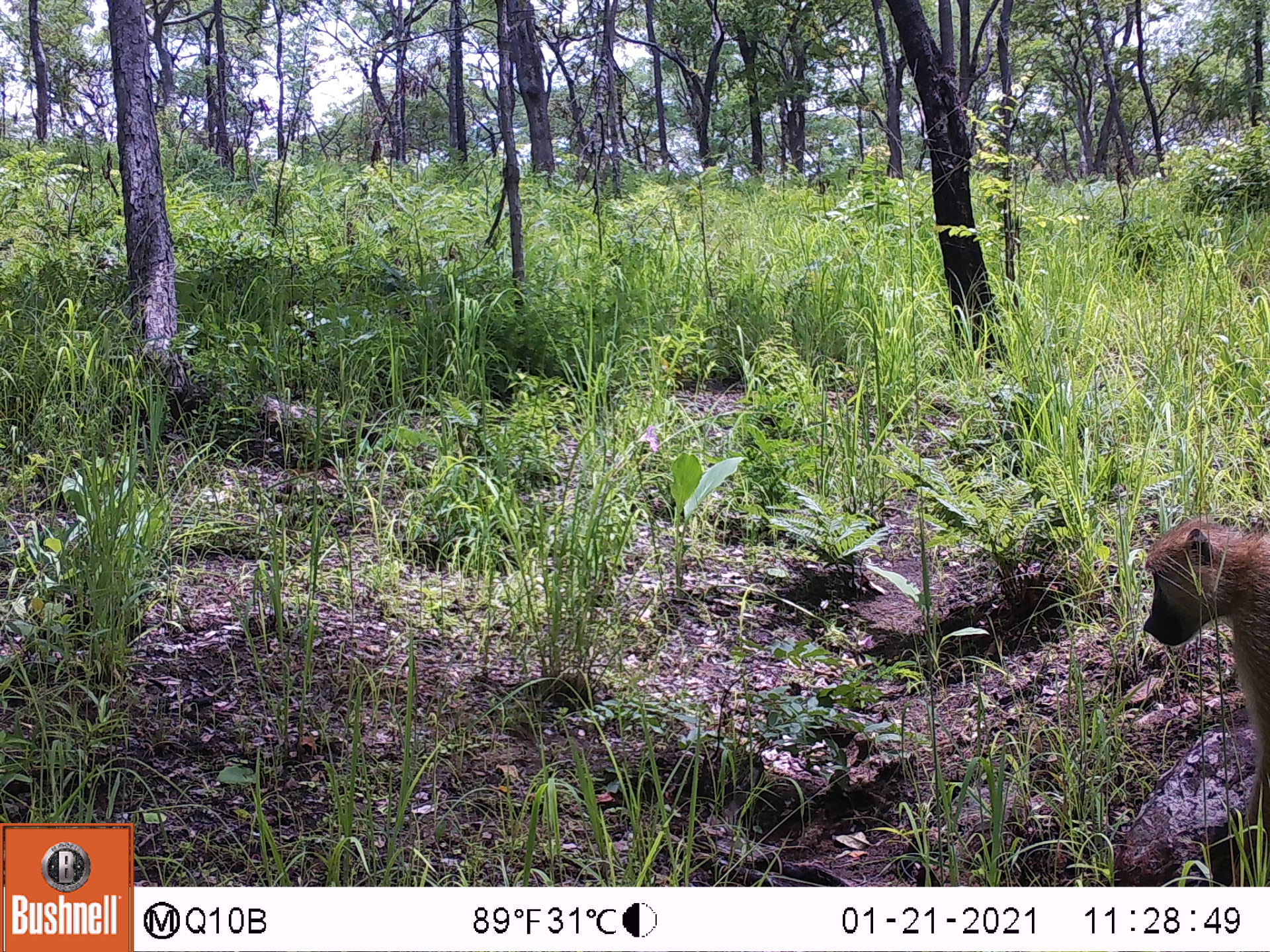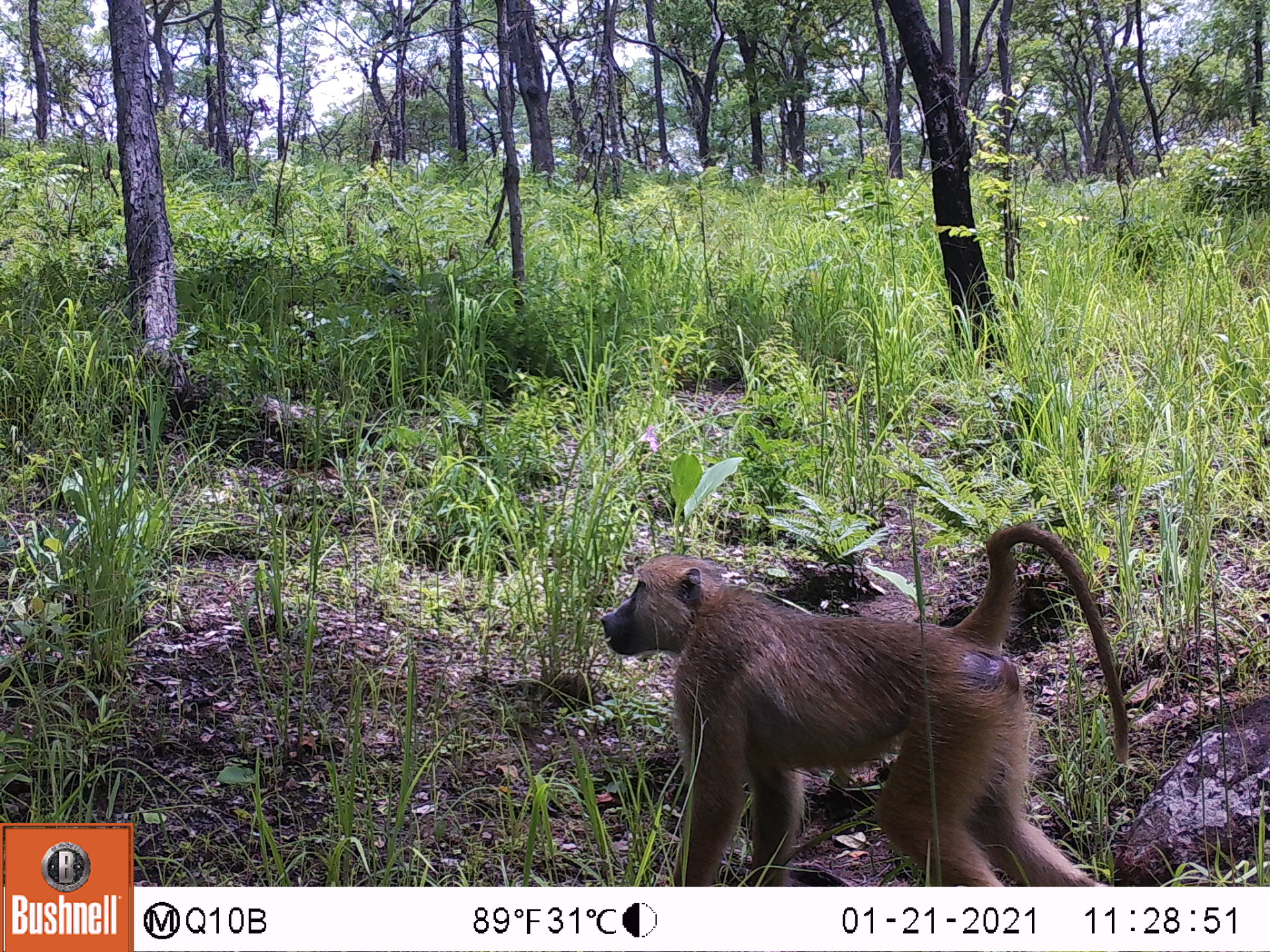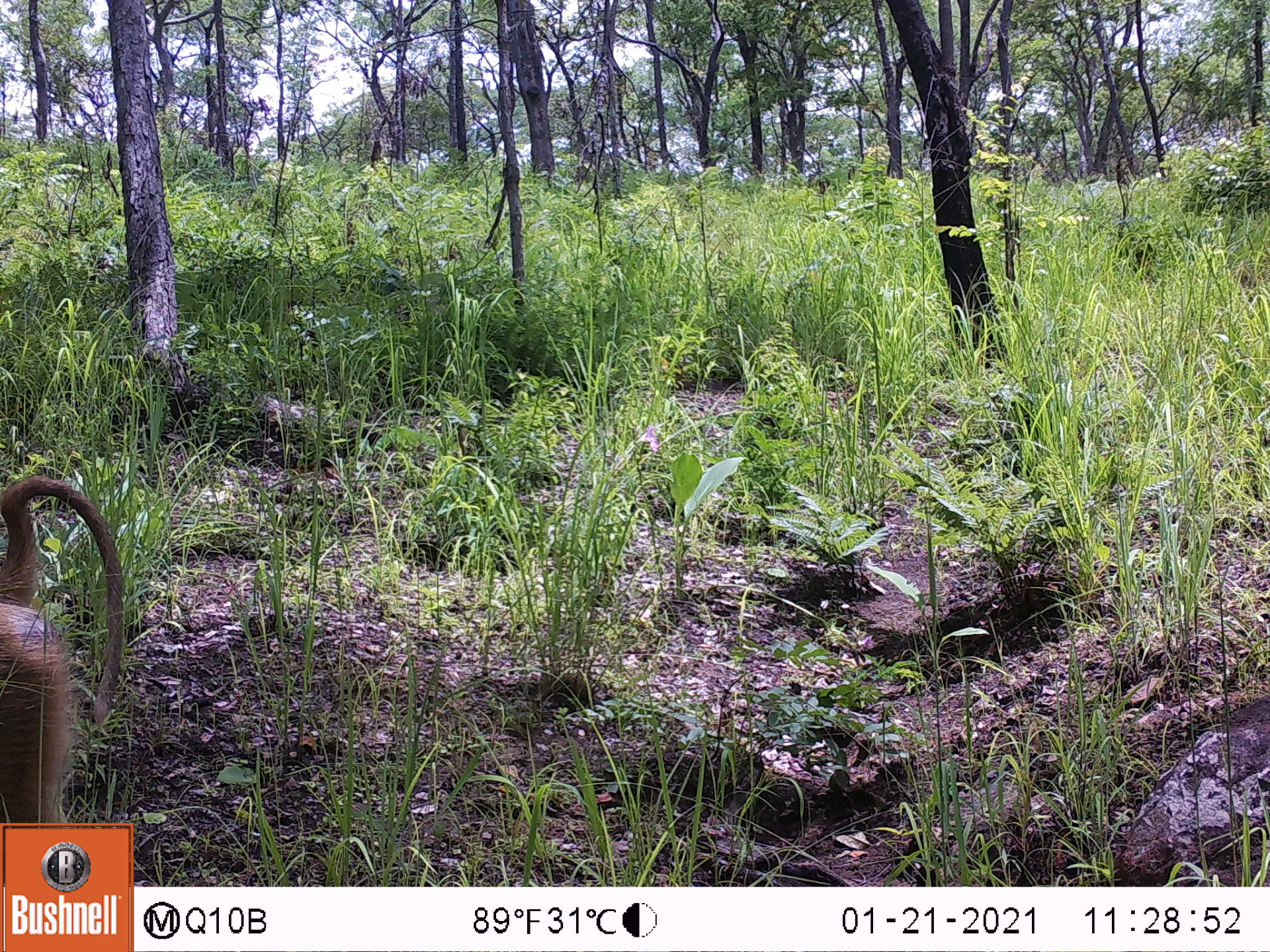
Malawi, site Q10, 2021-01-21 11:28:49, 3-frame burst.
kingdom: Animalia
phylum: Chordata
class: Mammalia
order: Primates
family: Cercopithecidae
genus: Papio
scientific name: Papio cynocephalus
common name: yellow baboon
Yellow baboon (Papio cynocephalus), count 1.